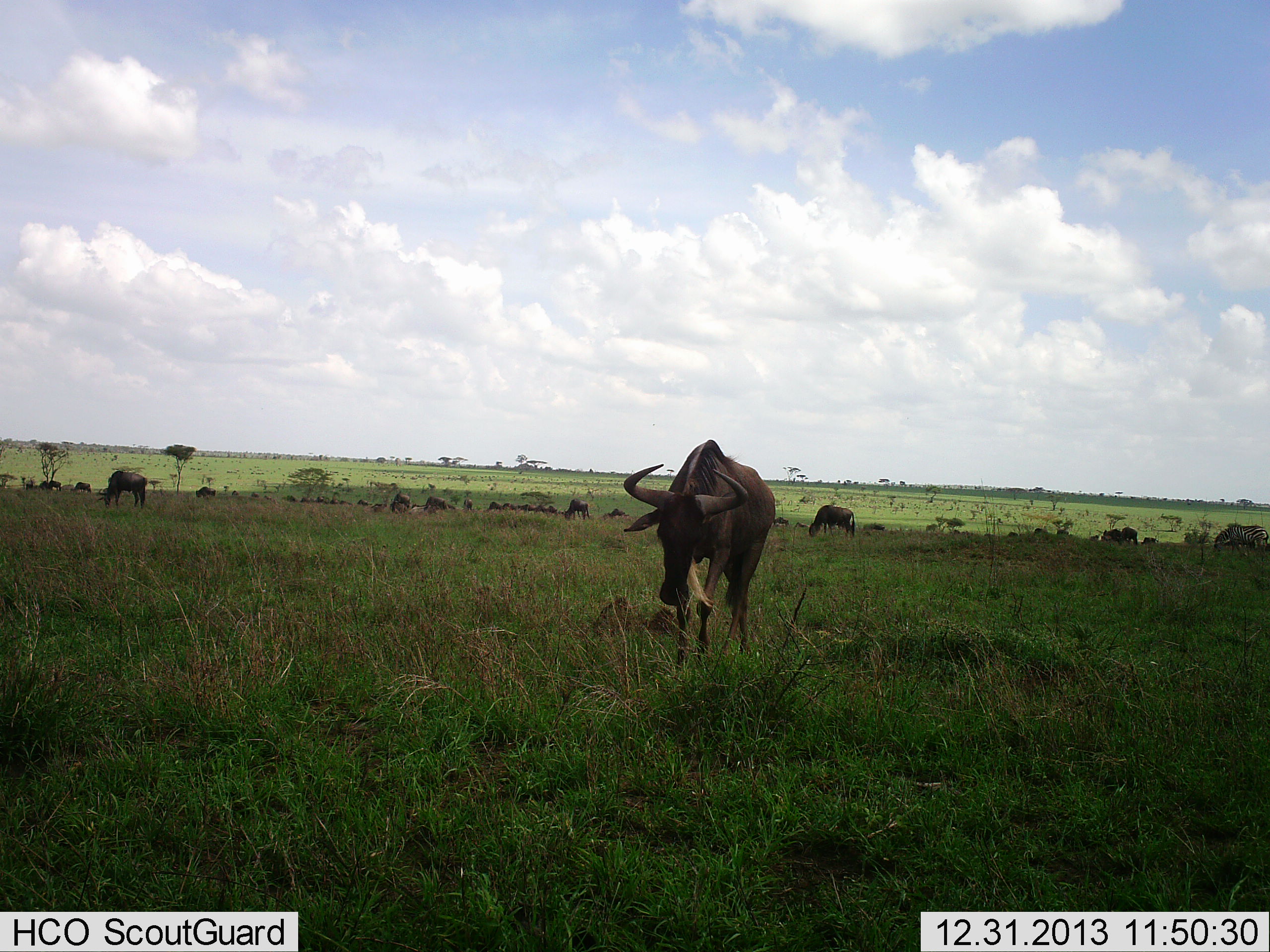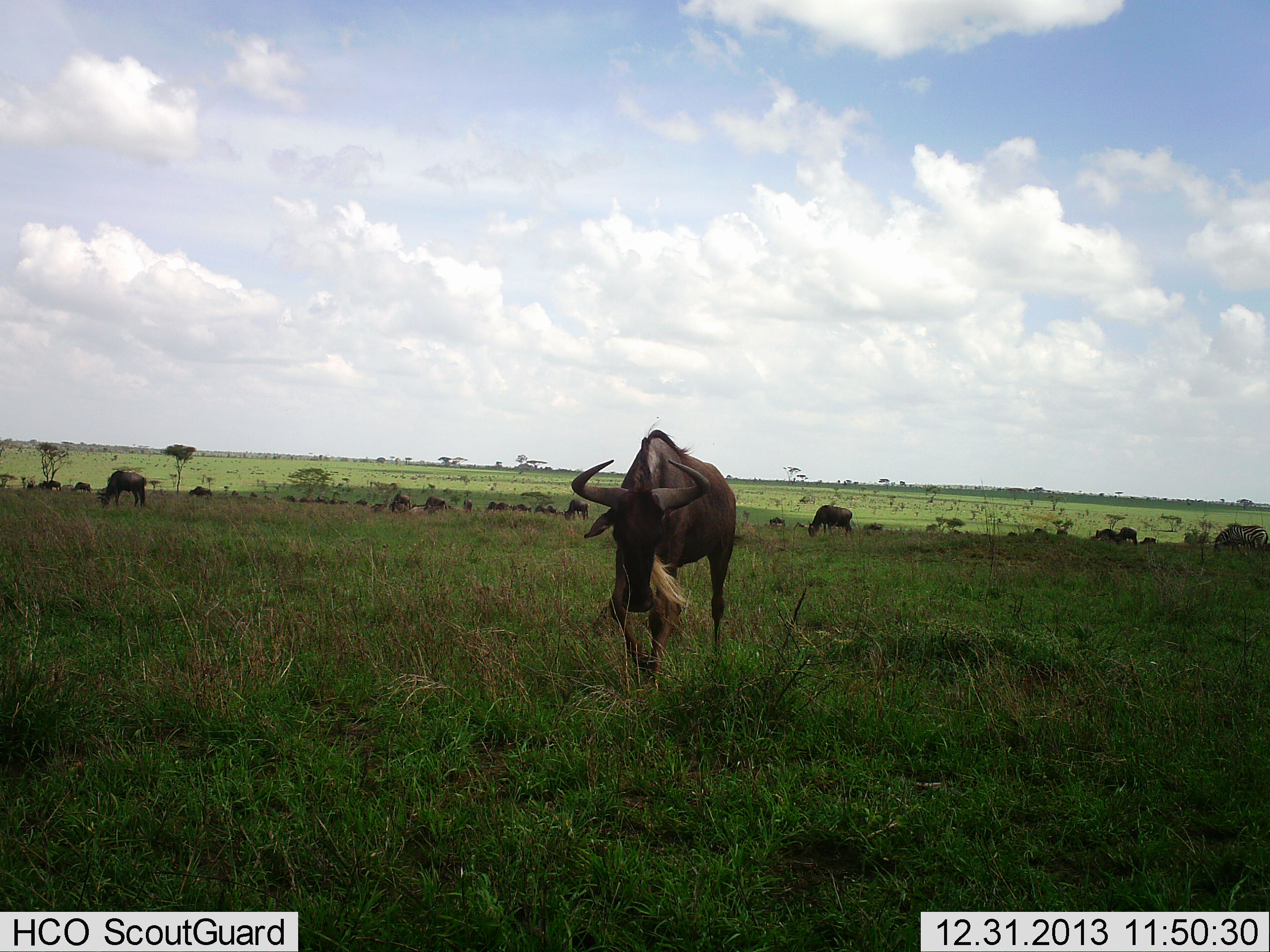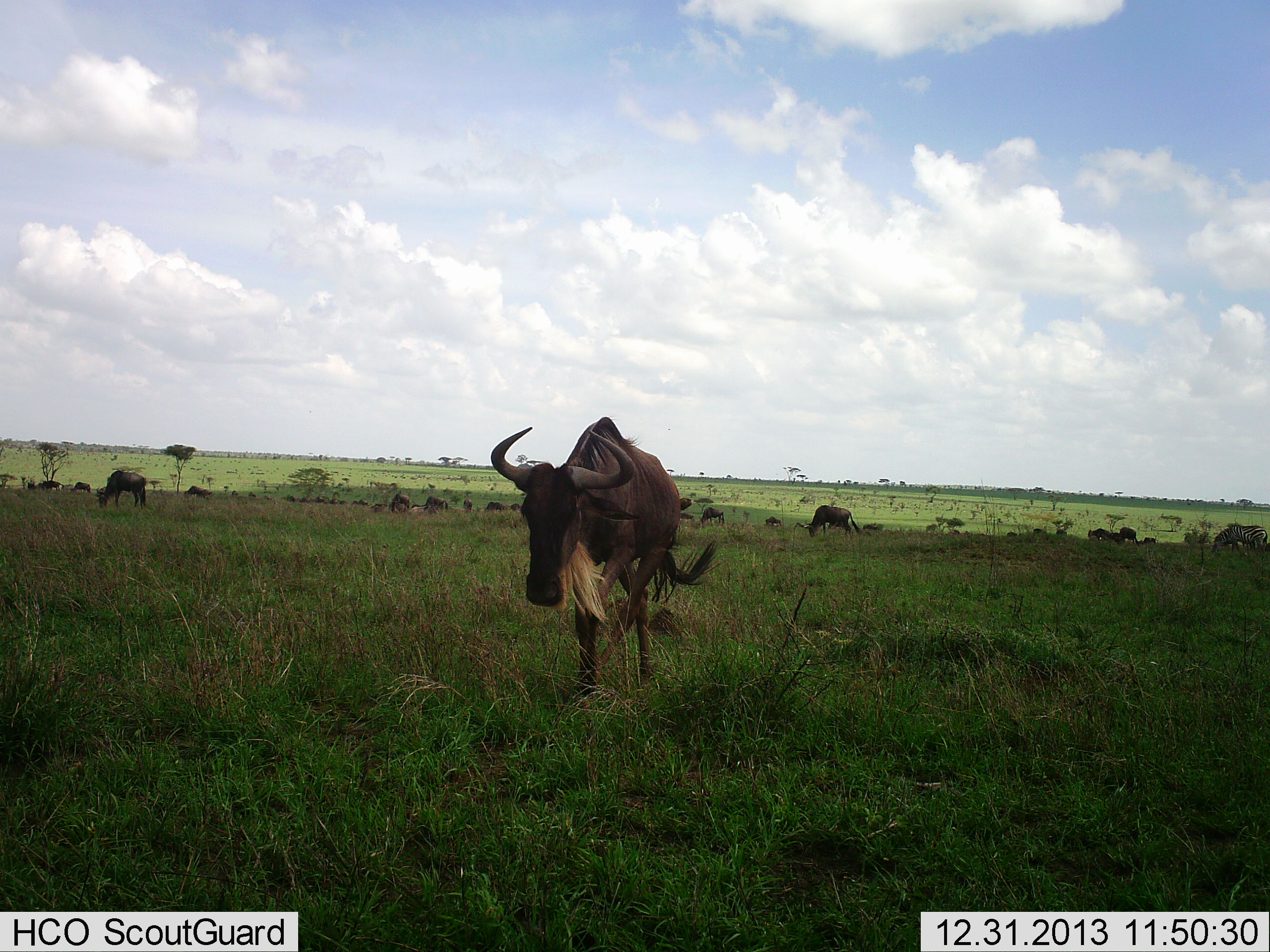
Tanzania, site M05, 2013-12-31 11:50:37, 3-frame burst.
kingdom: Animalia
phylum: Chordata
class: Mammalia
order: Artiodactyla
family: Bovidae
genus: Connochaetes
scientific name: Connochaetes taurinus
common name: blue wildebeest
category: wildebeest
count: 11-50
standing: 53%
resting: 3%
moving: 83%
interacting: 3%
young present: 0%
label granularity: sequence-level